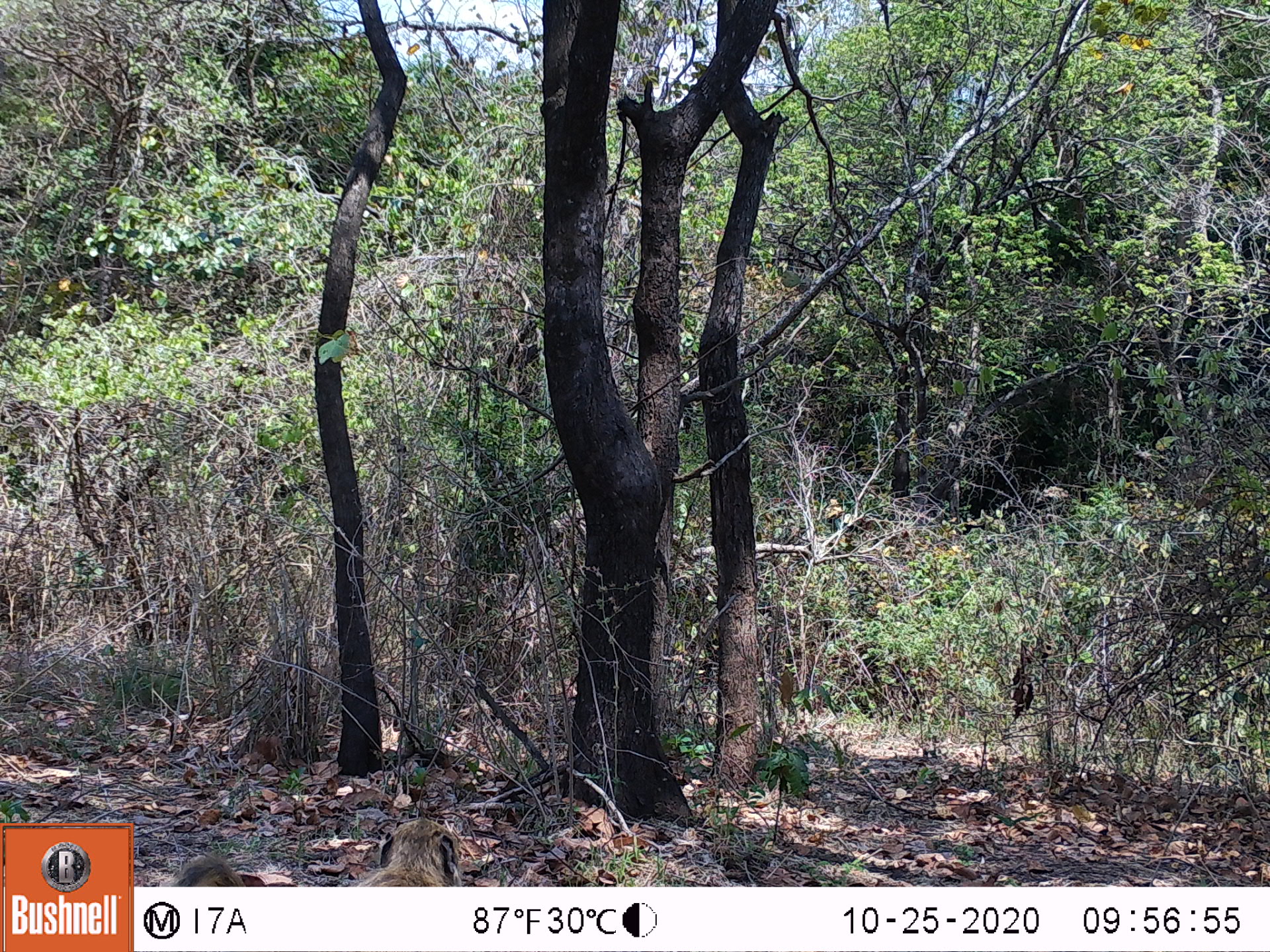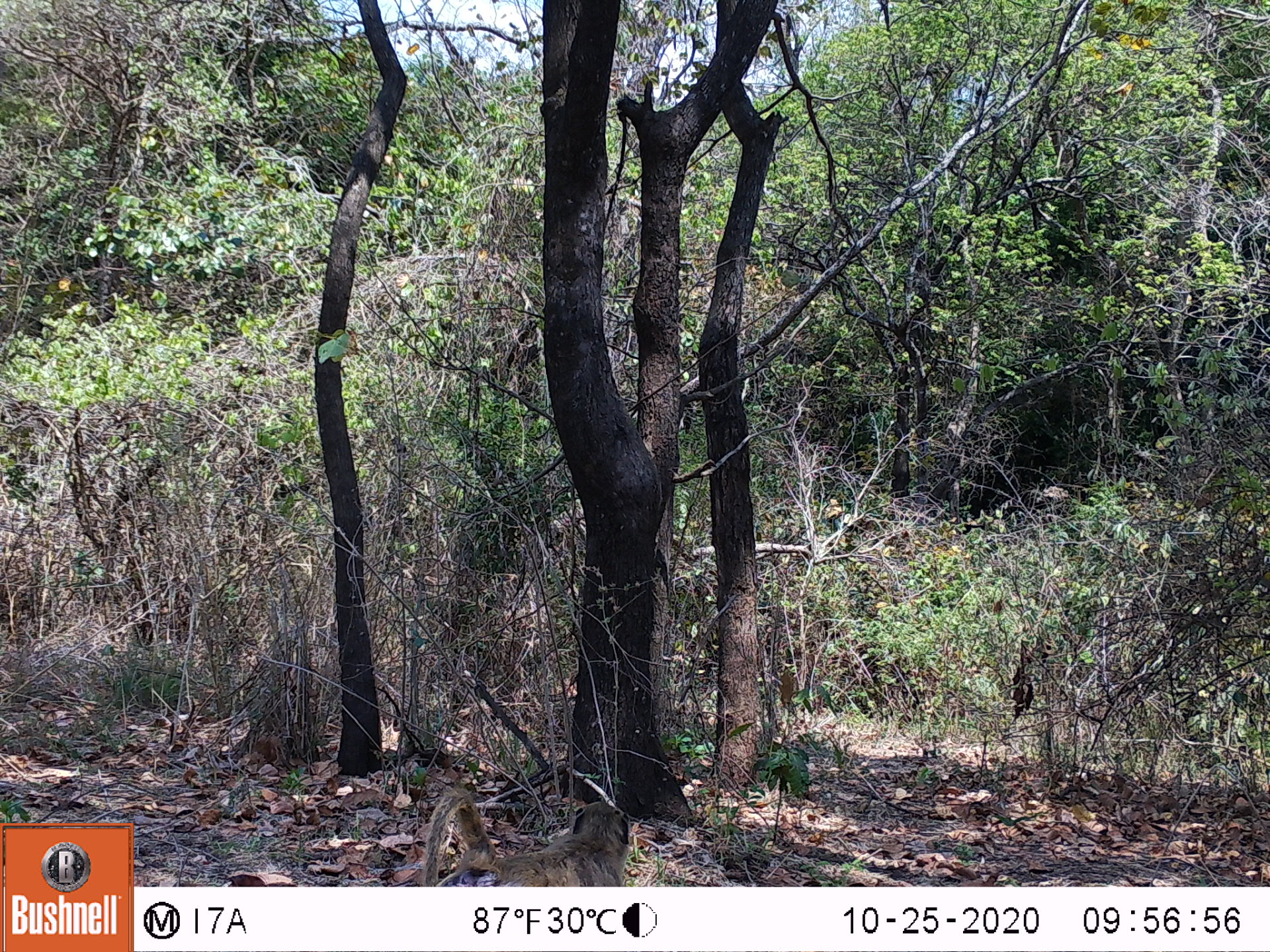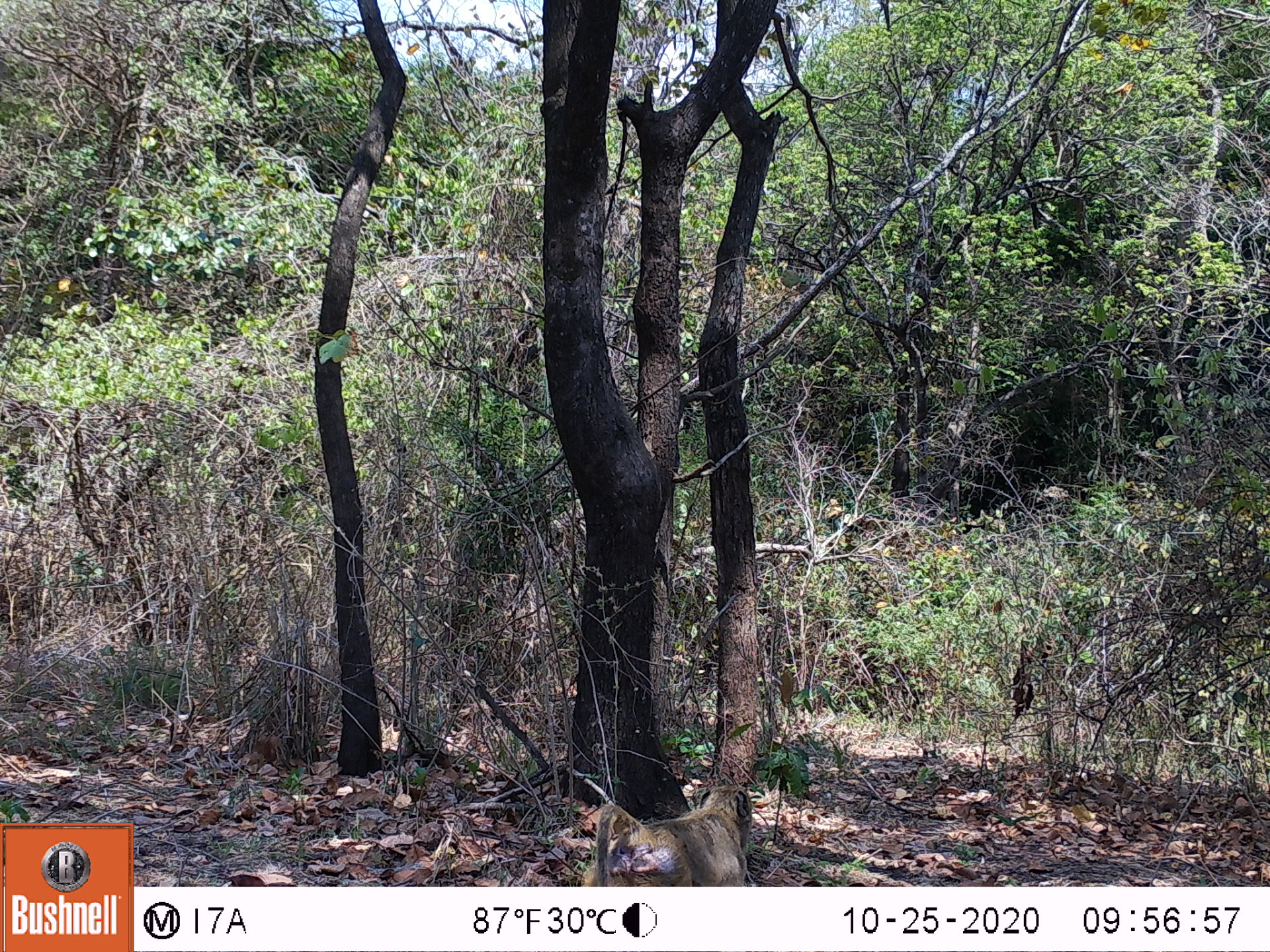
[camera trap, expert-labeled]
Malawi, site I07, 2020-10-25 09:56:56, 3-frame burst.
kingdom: Animalia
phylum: Chordata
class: Mammalia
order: Primates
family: Cercopithecidae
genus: Papio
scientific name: Papio cynocephalus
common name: yellow baboon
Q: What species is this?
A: Yellow baboon (Papio cynocephalus).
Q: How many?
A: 1.